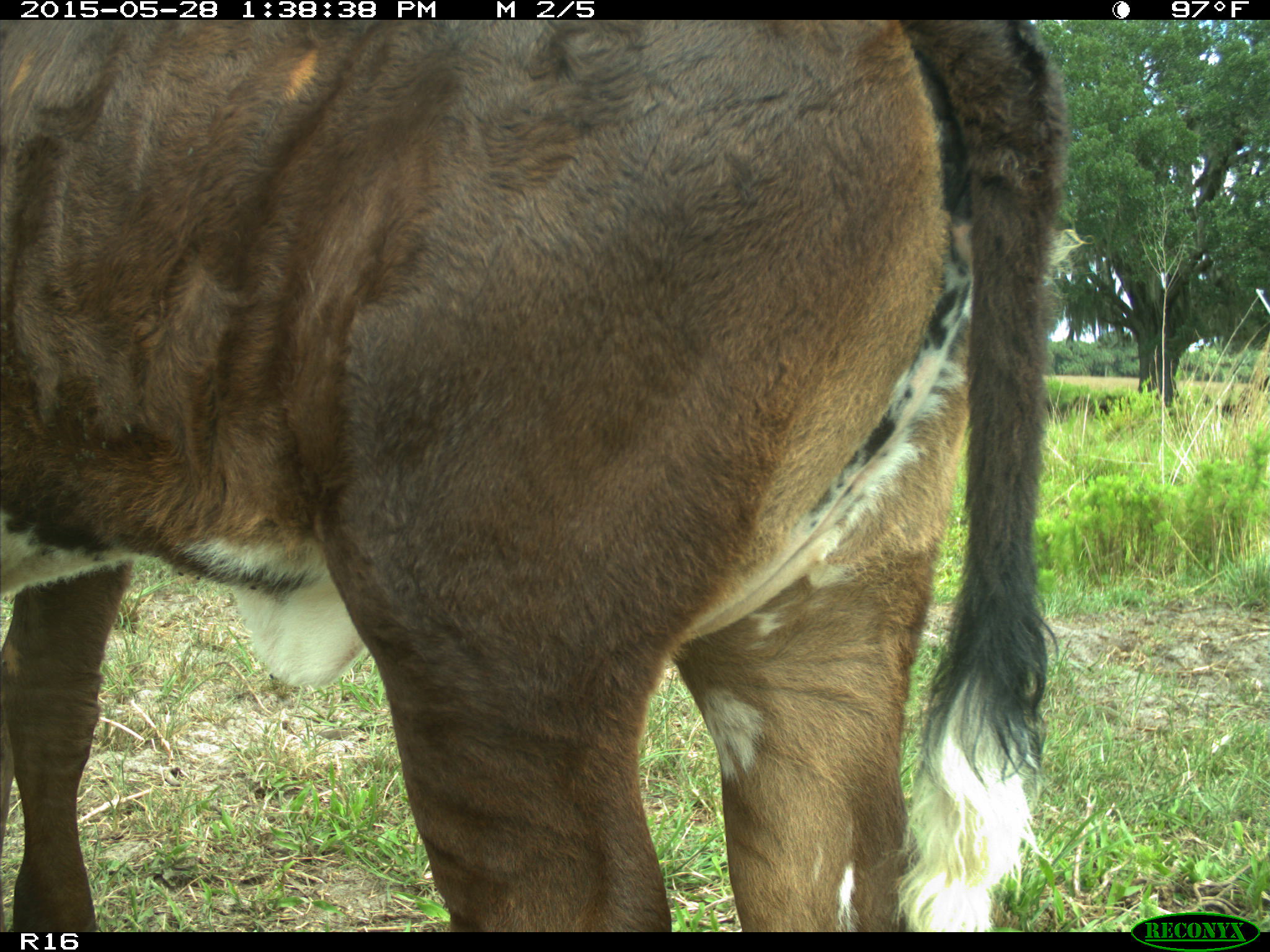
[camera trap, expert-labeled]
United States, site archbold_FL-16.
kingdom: Animalia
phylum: Chordata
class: Mammalia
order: Artiodactyla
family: Bovidae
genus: Bos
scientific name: Bos taurus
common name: domestic cow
Bos taurus (domestic cow).